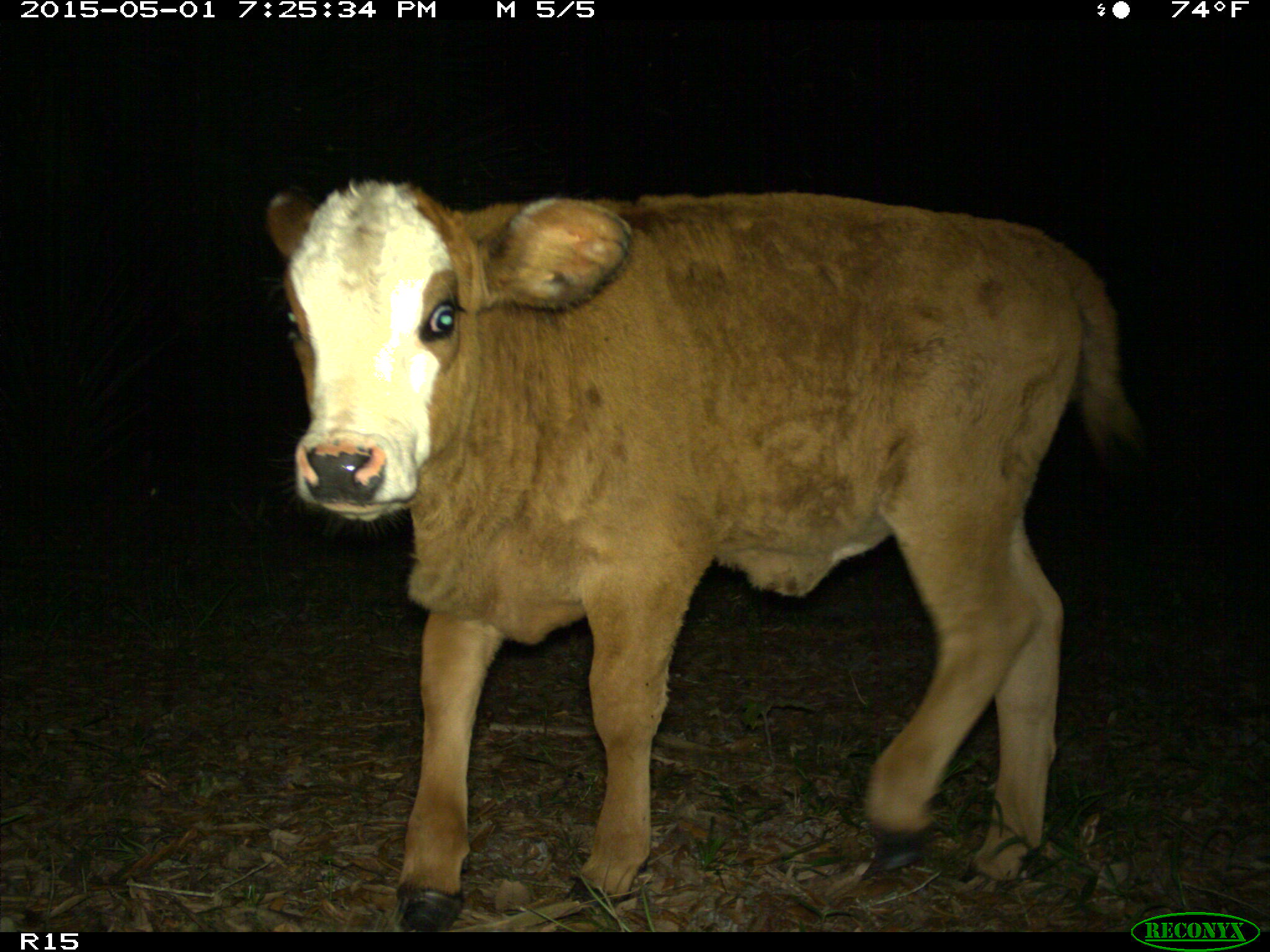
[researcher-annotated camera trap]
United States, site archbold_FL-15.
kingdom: Animalia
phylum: Chordata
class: Mammalia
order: Artiodactyla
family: Bovidae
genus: Bos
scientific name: Bos taurus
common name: domestic cow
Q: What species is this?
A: Bos taurus (domestic cow).